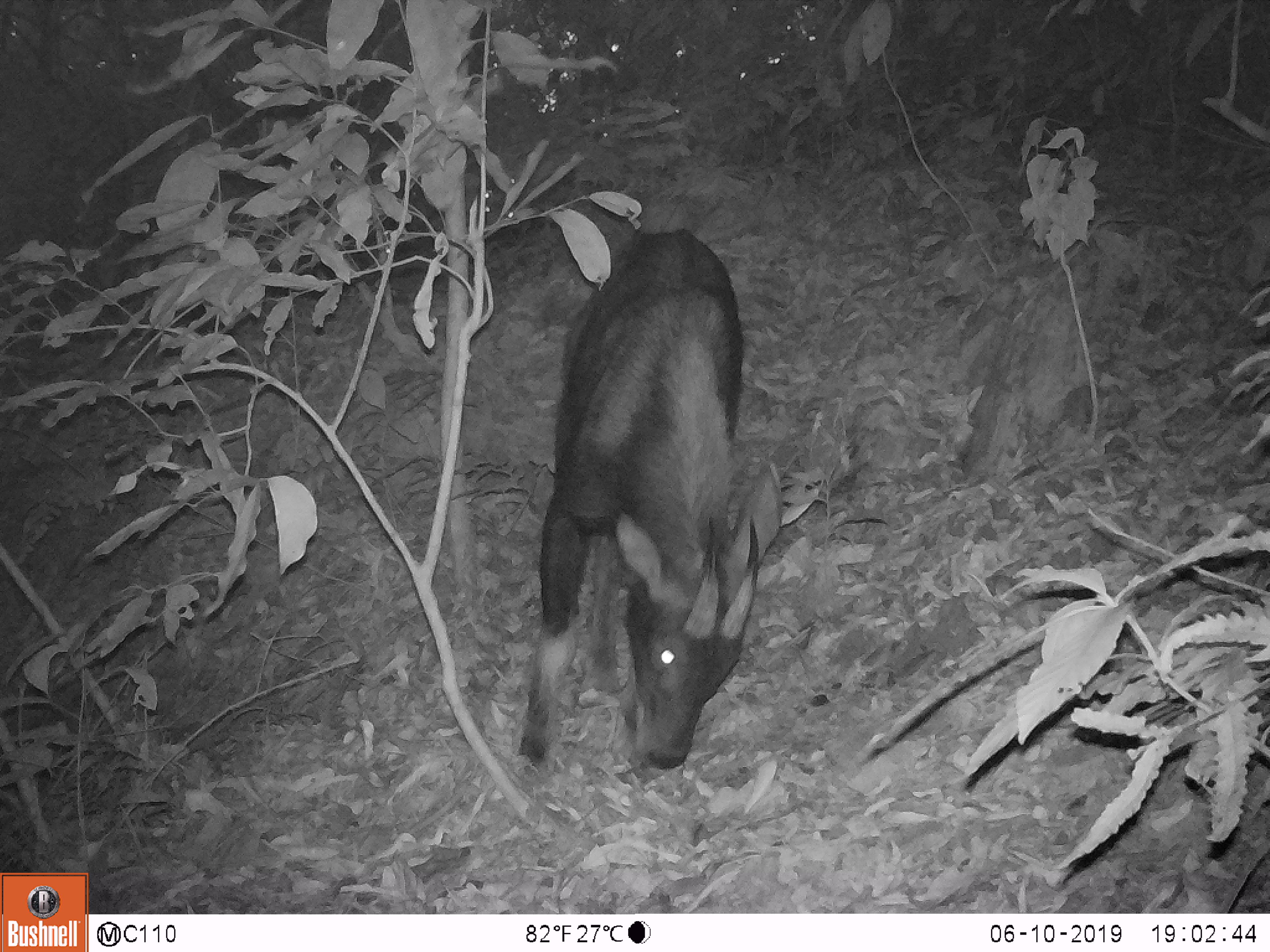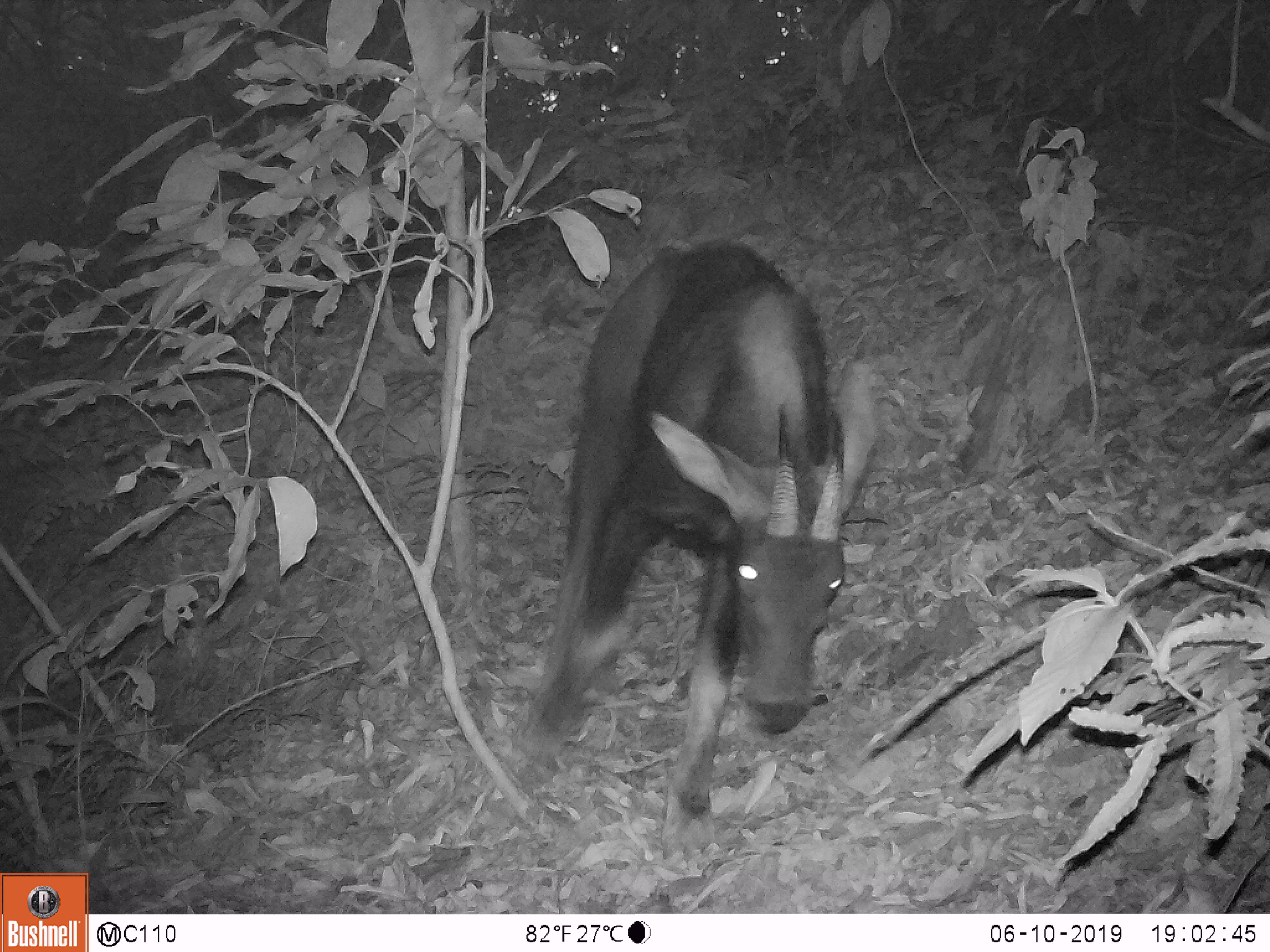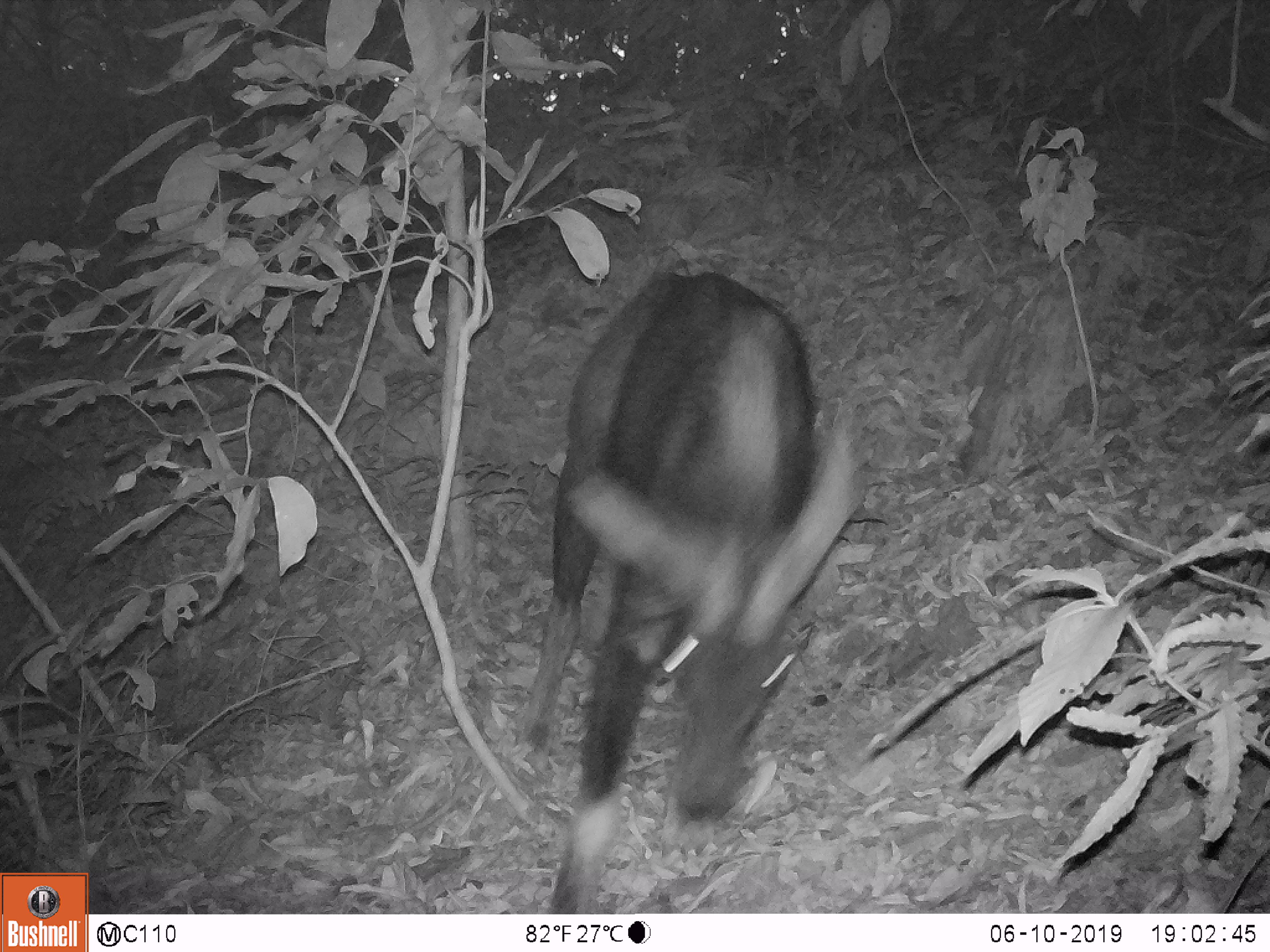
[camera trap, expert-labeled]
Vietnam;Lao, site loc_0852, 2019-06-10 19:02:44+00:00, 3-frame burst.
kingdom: Animalia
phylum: Chordata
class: Mammalia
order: Artiodactyla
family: Bovidae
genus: Capricornis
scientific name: Capricornis sumatraensis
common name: chinese serow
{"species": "chinese serow (Capricornis sumatraensis)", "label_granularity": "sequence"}